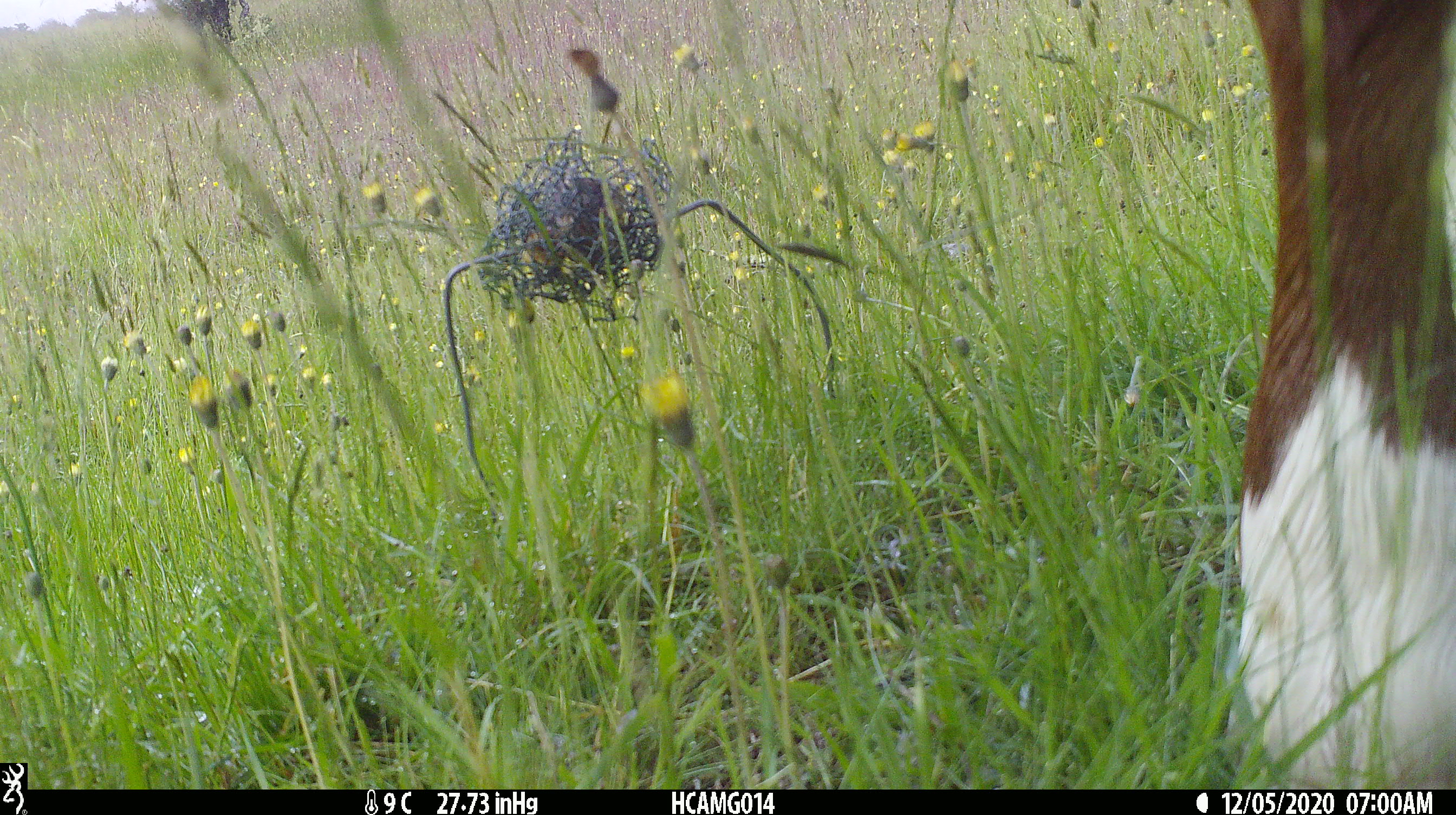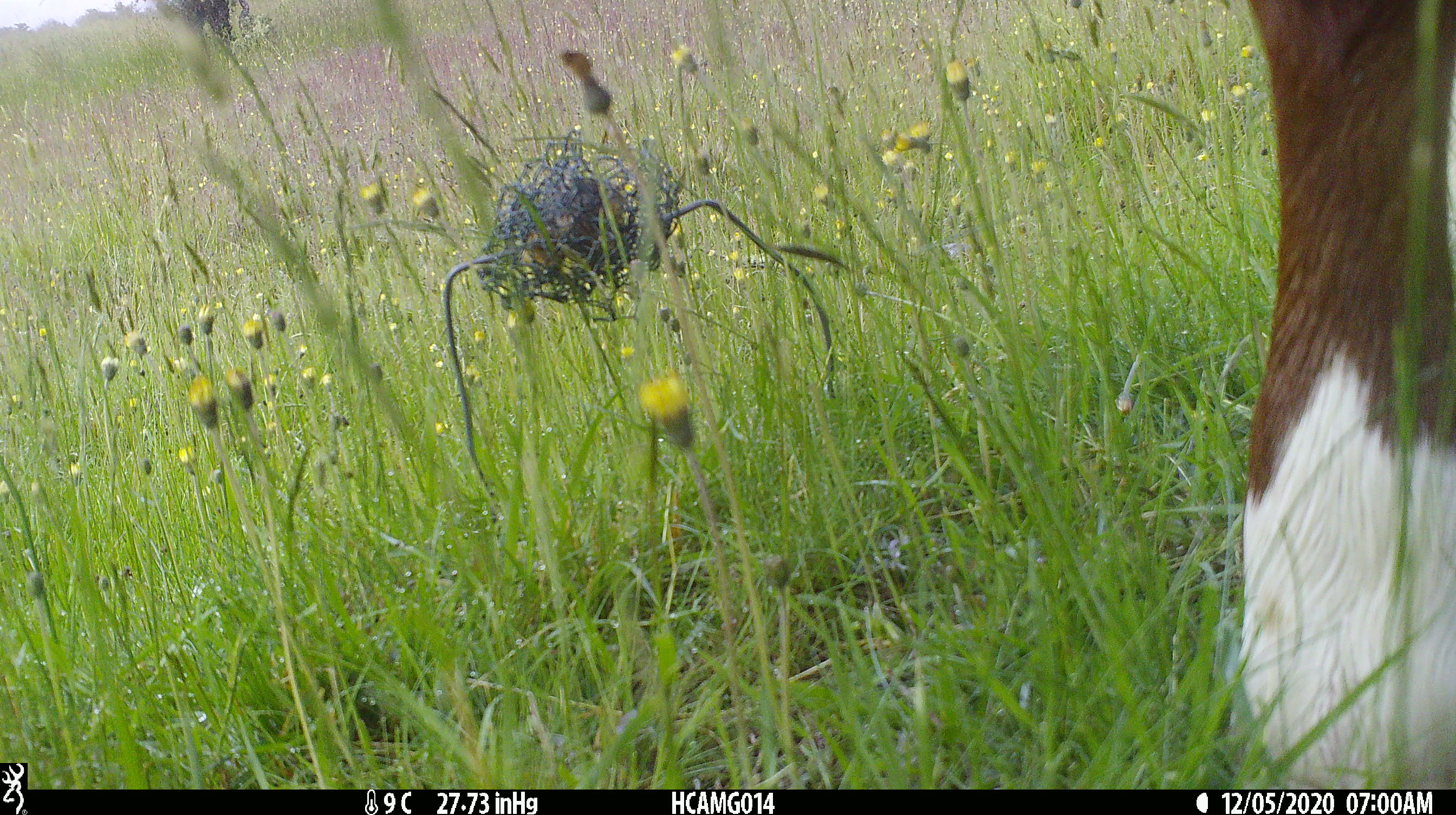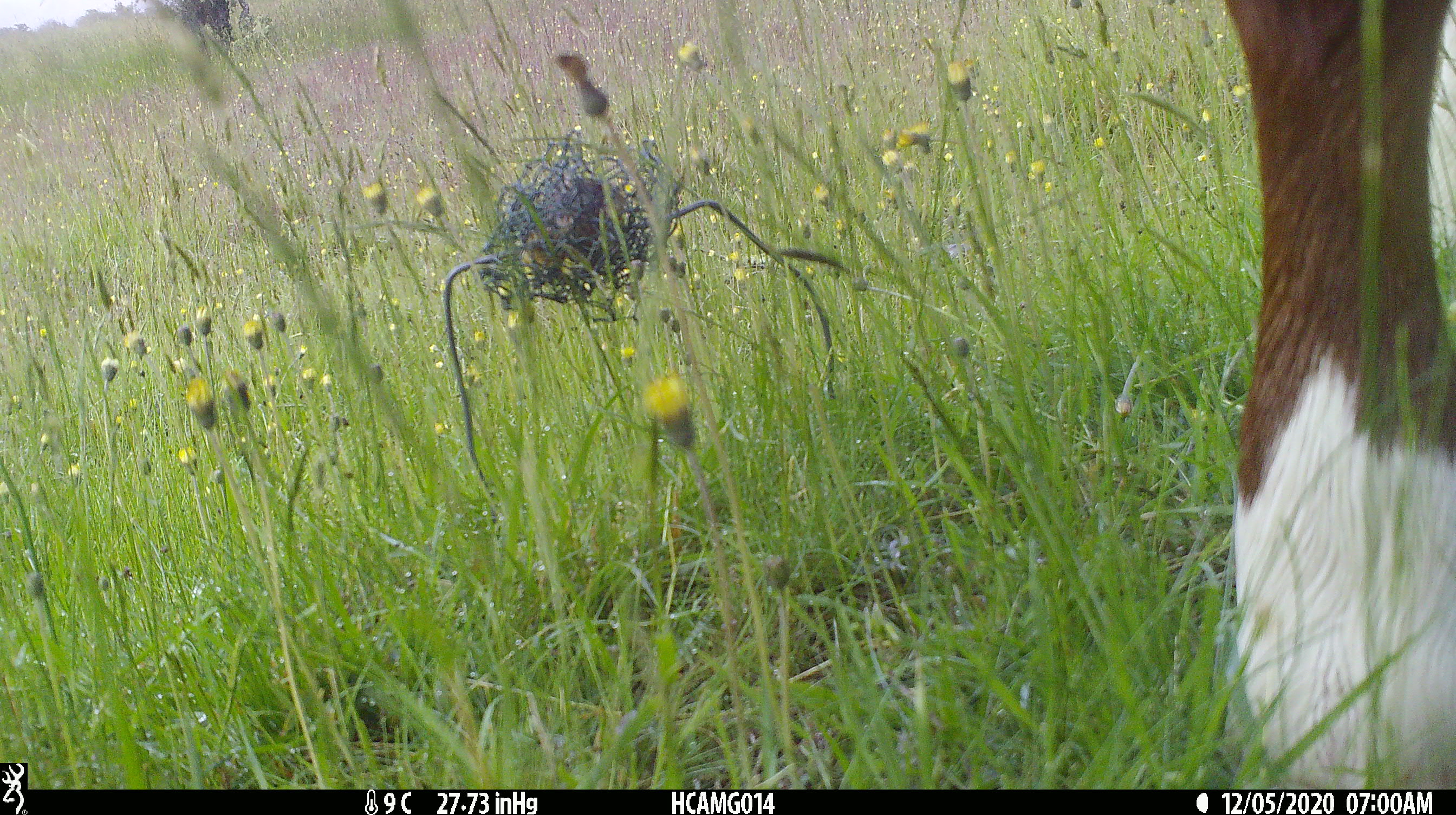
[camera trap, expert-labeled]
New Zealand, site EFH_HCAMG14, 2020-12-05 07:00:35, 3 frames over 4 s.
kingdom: Animalia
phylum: Chordata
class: Mammalia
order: Artiodactyla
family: Bovidae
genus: Bos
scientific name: Bos taurus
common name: domestic cow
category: cow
Cow (domestic cow) (Bos taurus).